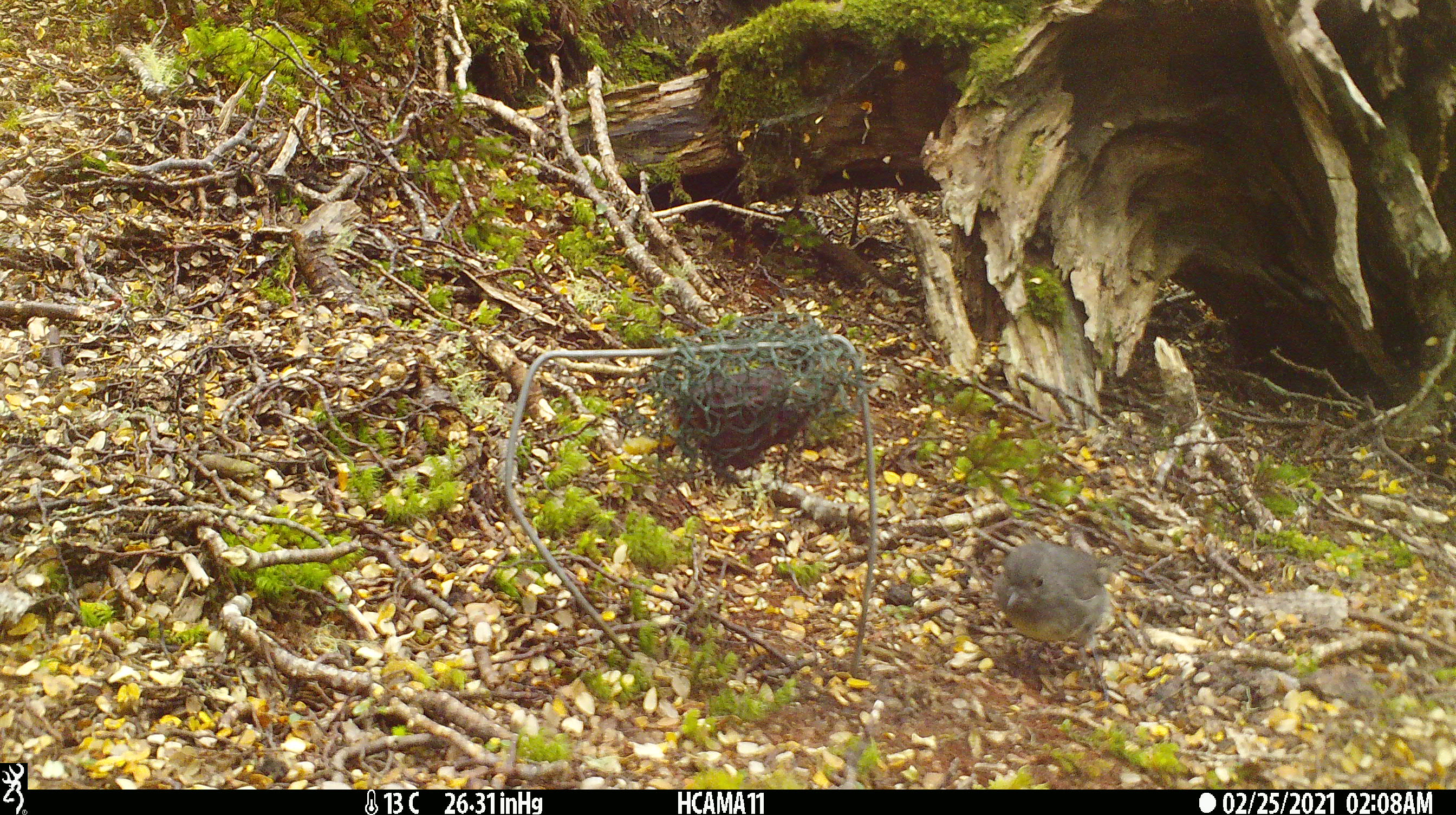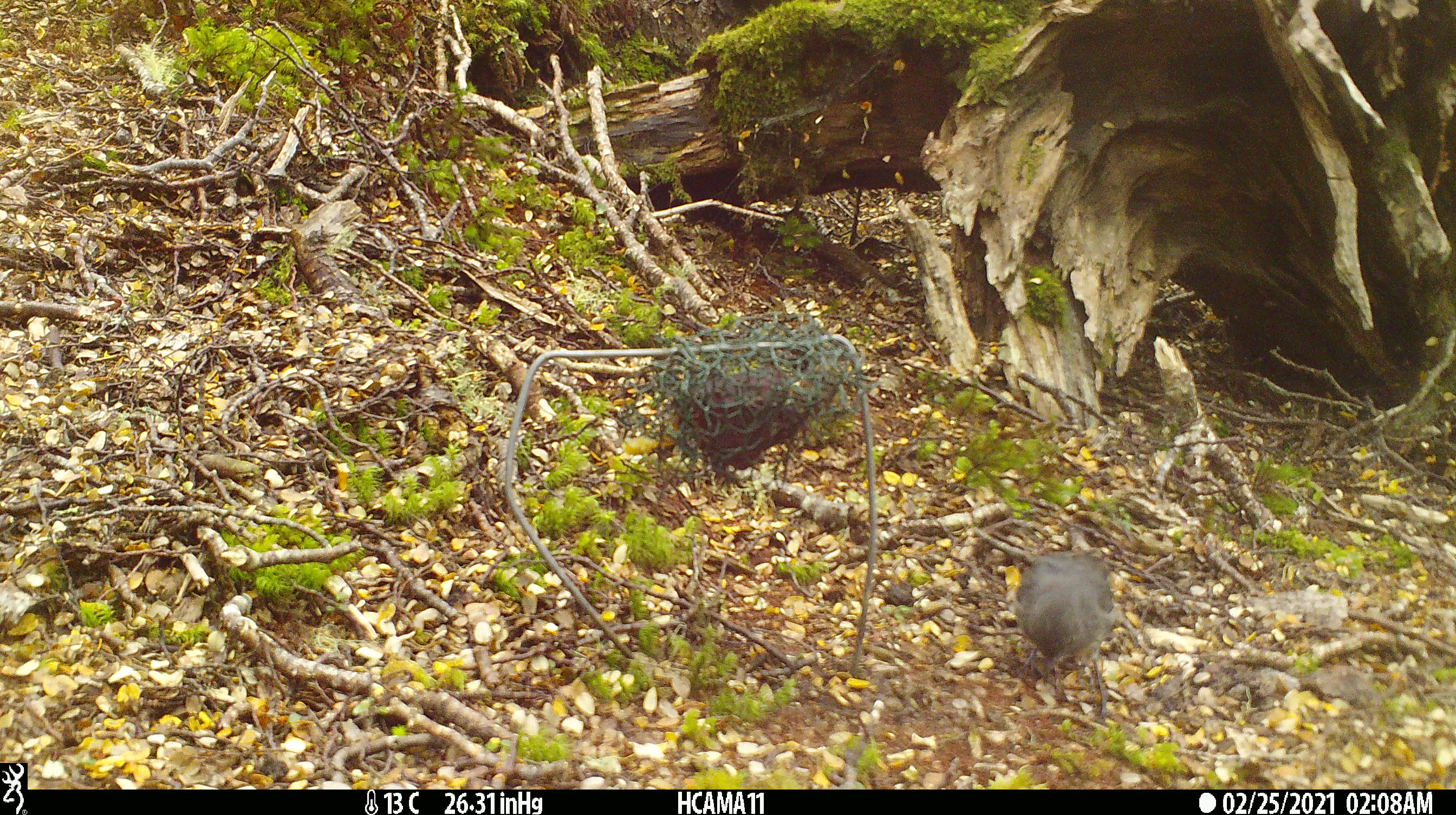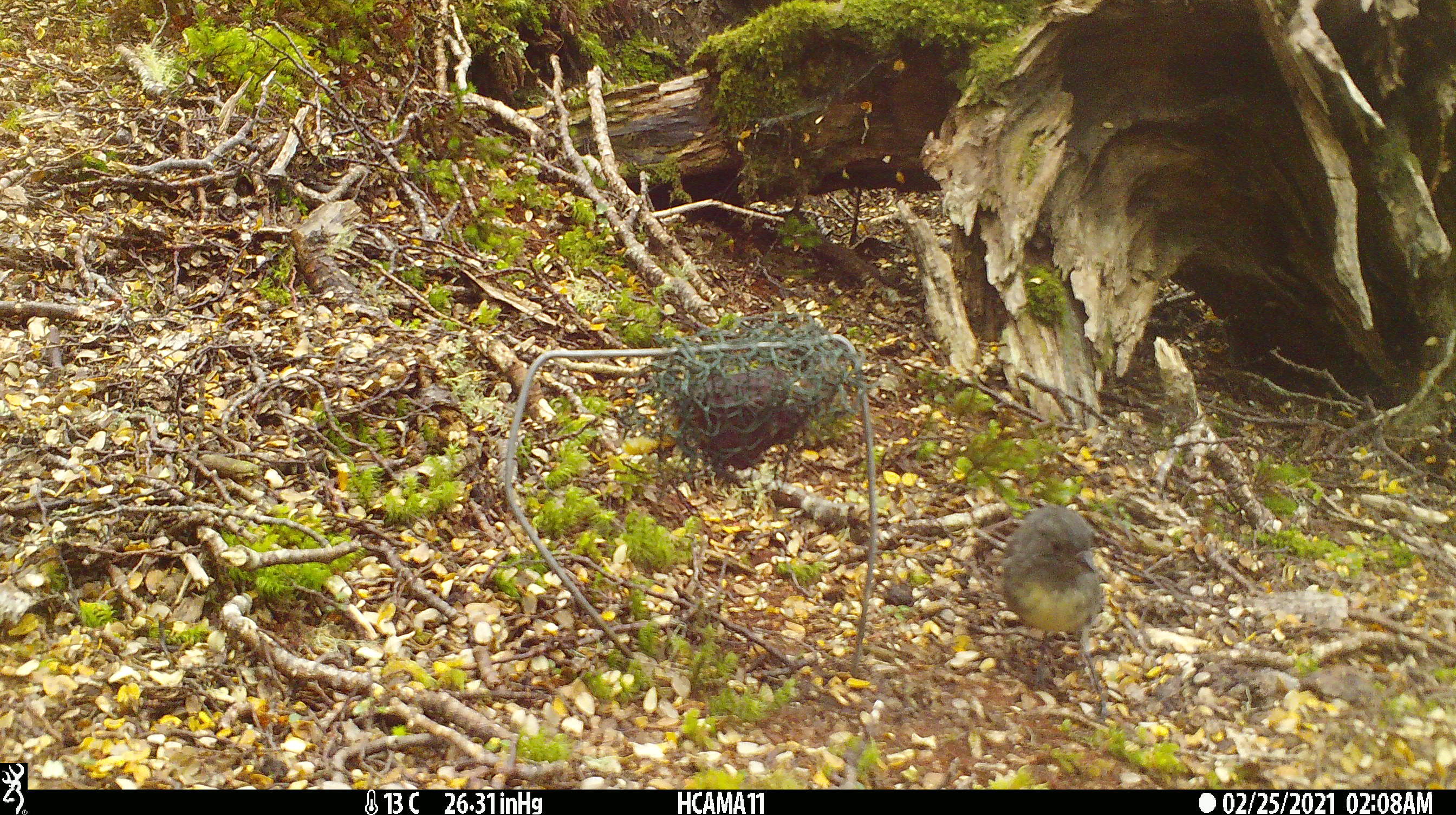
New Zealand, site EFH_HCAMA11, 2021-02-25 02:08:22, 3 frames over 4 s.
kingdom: Animalia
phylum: Chordata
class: Aves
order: Passeriformes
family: Petroicidae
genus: Petroica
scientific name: Petroica australis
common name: new zealand robin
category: robin